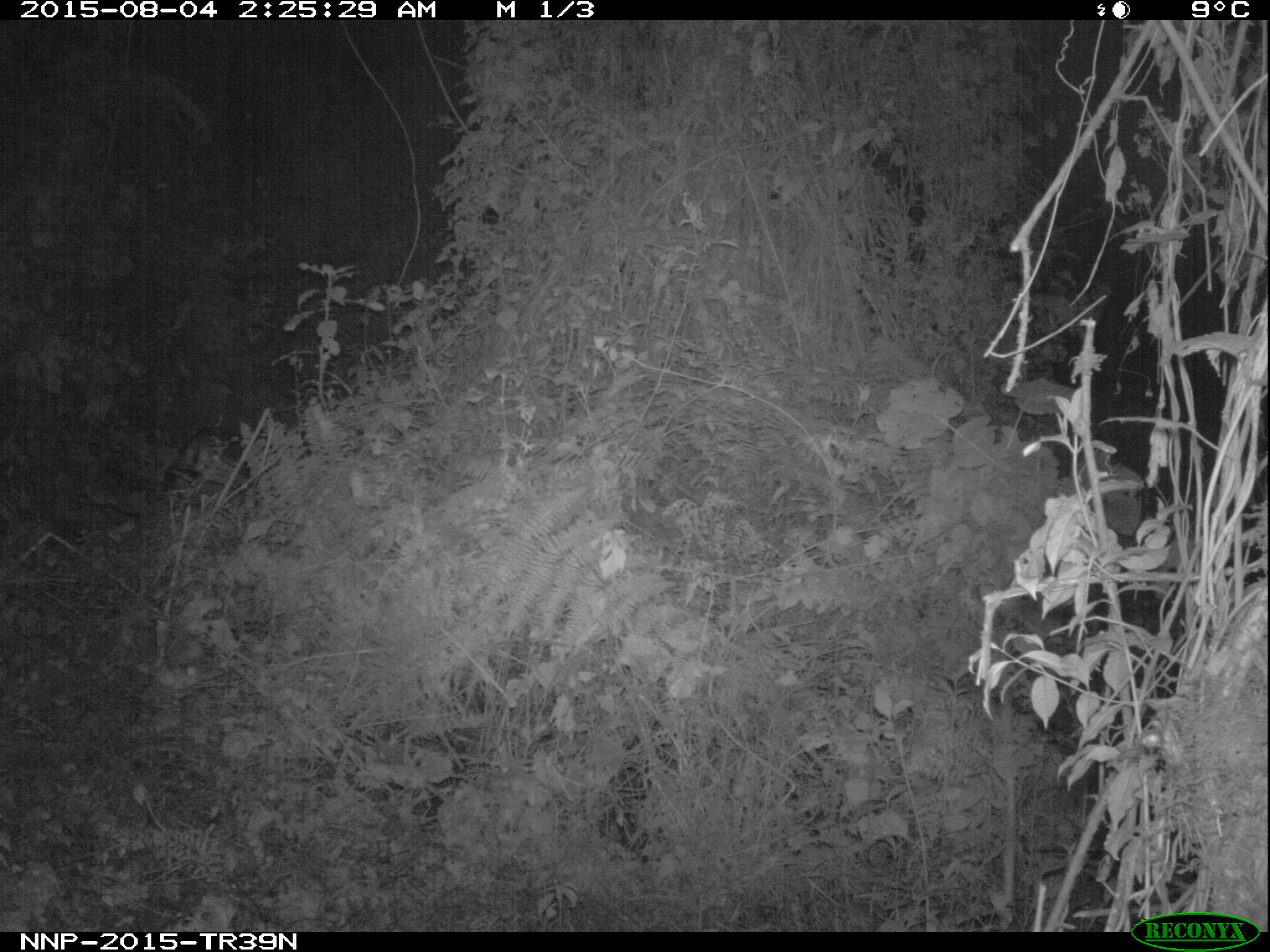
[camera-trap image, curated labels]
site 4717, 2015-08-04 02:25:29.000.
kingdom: Animalia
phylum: Chordata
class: Mammalia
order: Artiodactyla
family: Bovidae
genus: Cephalophus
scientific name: Cephalophus nigrifrons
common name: black-fronted duiker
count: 1